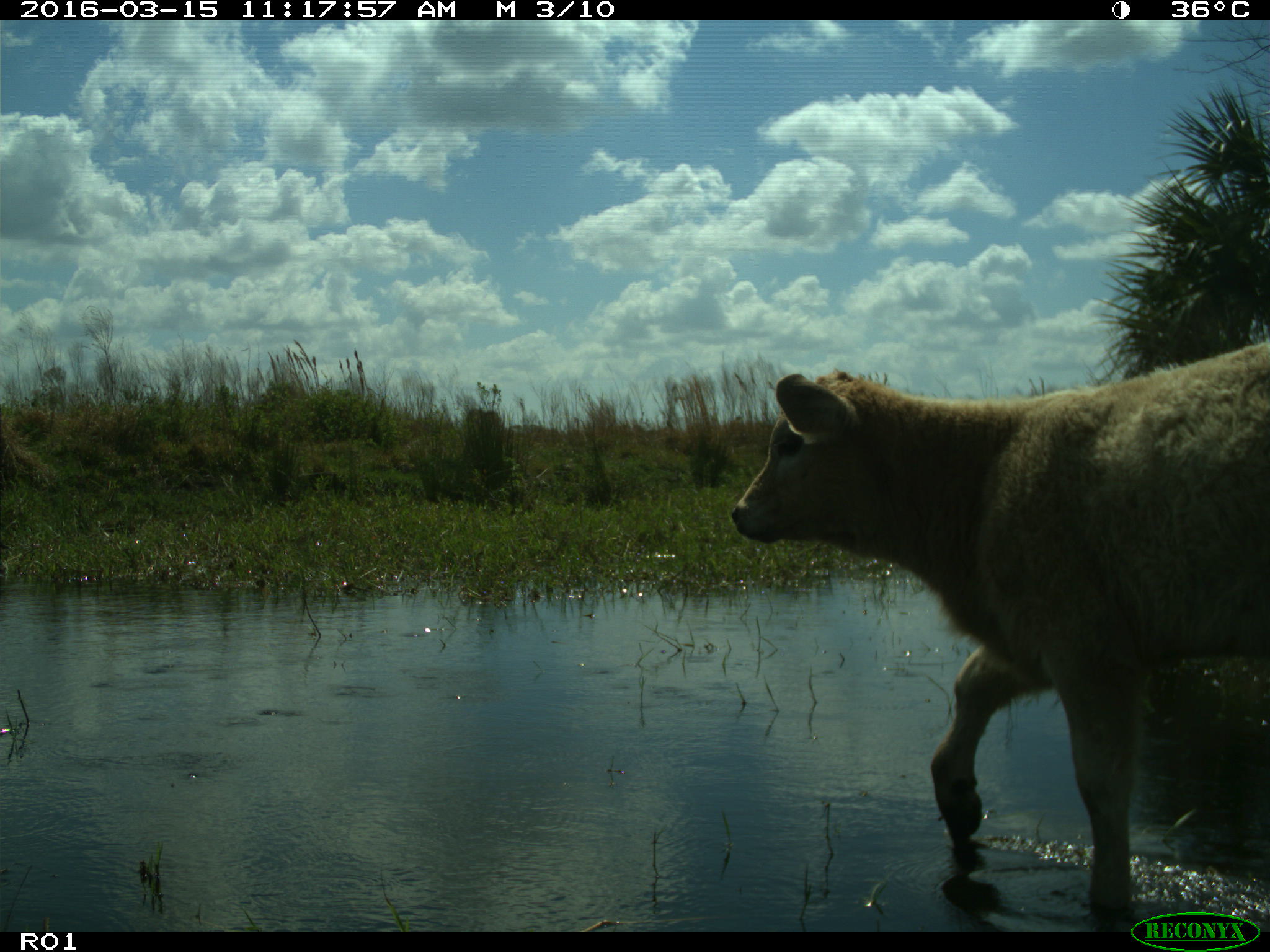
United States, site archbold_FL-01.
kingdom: Animalia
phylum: Chordata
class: Mammalia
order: Artiodactyla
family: Bovidae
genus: Bos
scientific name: Bos taurus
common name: domestic cow